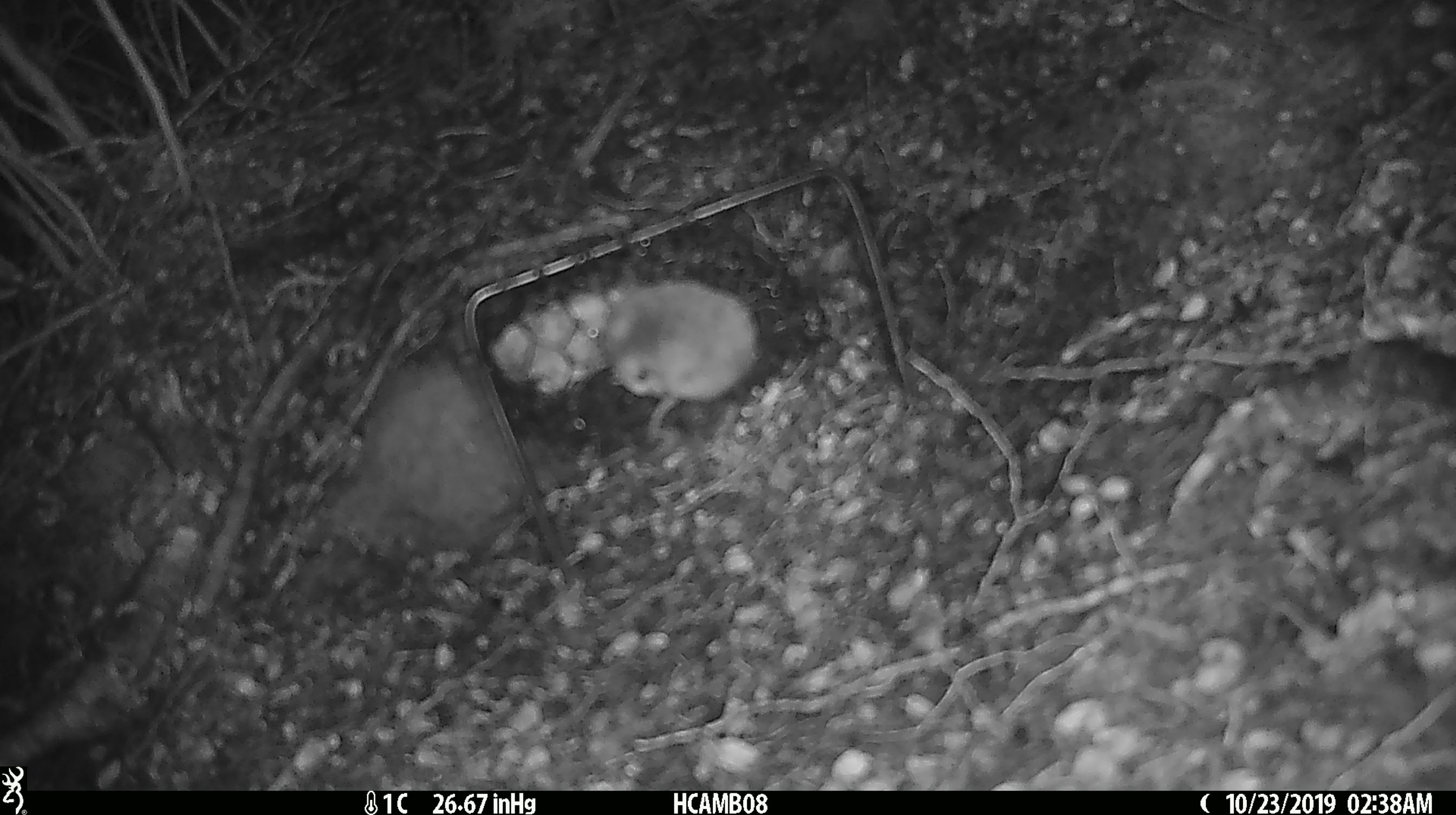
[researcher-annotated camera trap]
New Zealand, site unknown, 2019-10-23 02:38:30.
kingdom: Animalia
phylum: Chordata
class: Mammalia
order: Rodentia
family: Muridae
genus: Mus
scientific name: Mus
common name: mouse